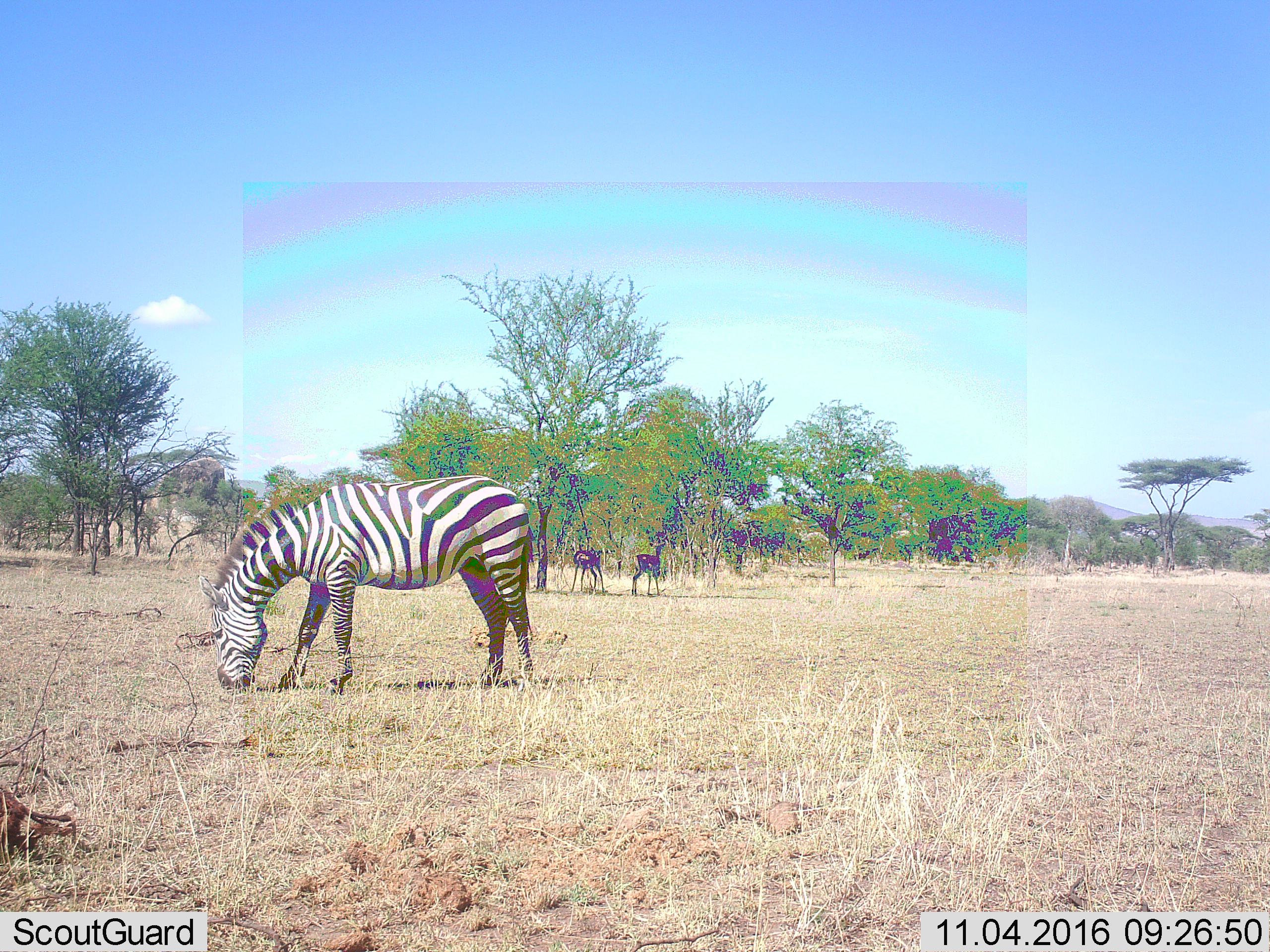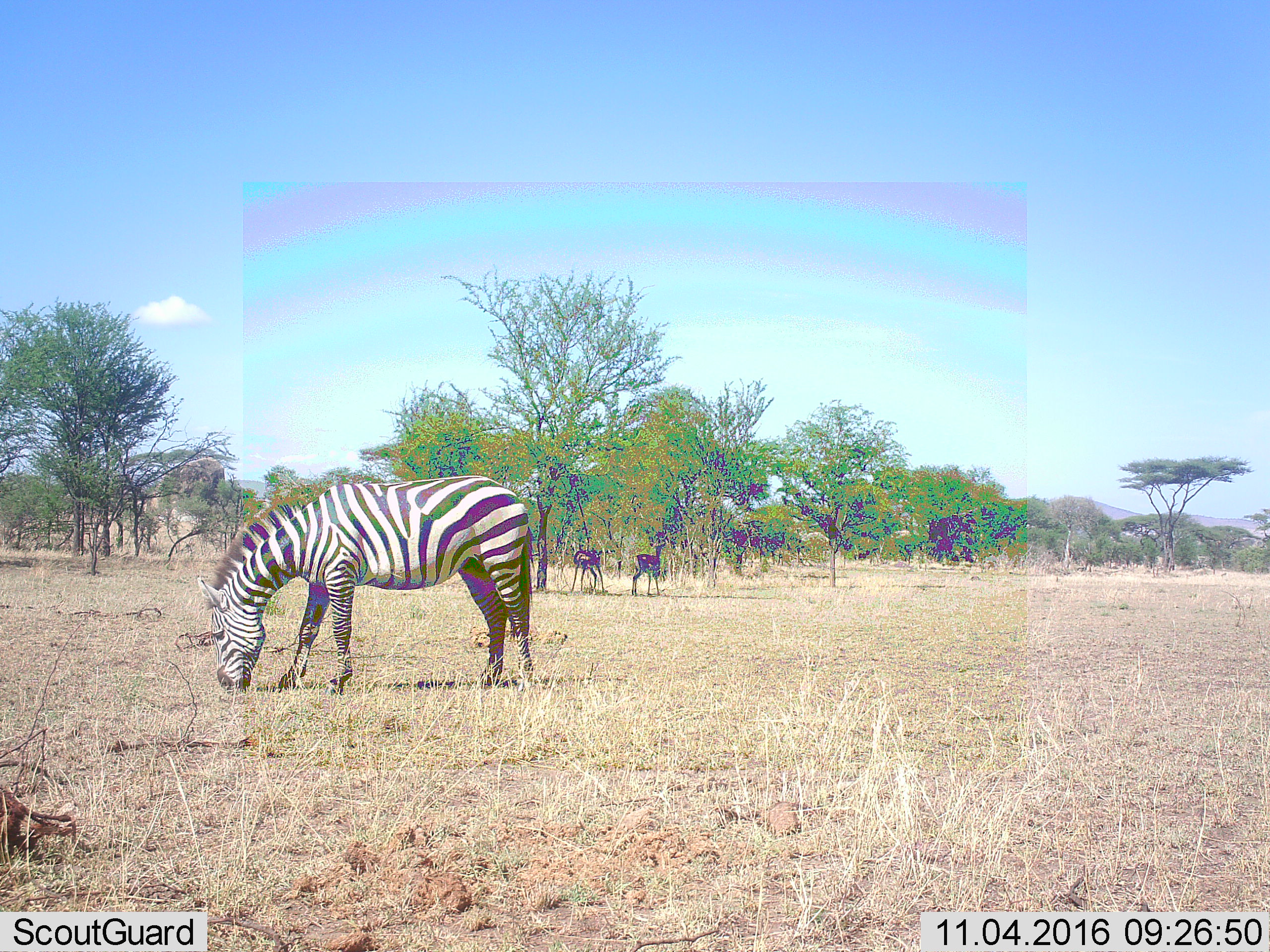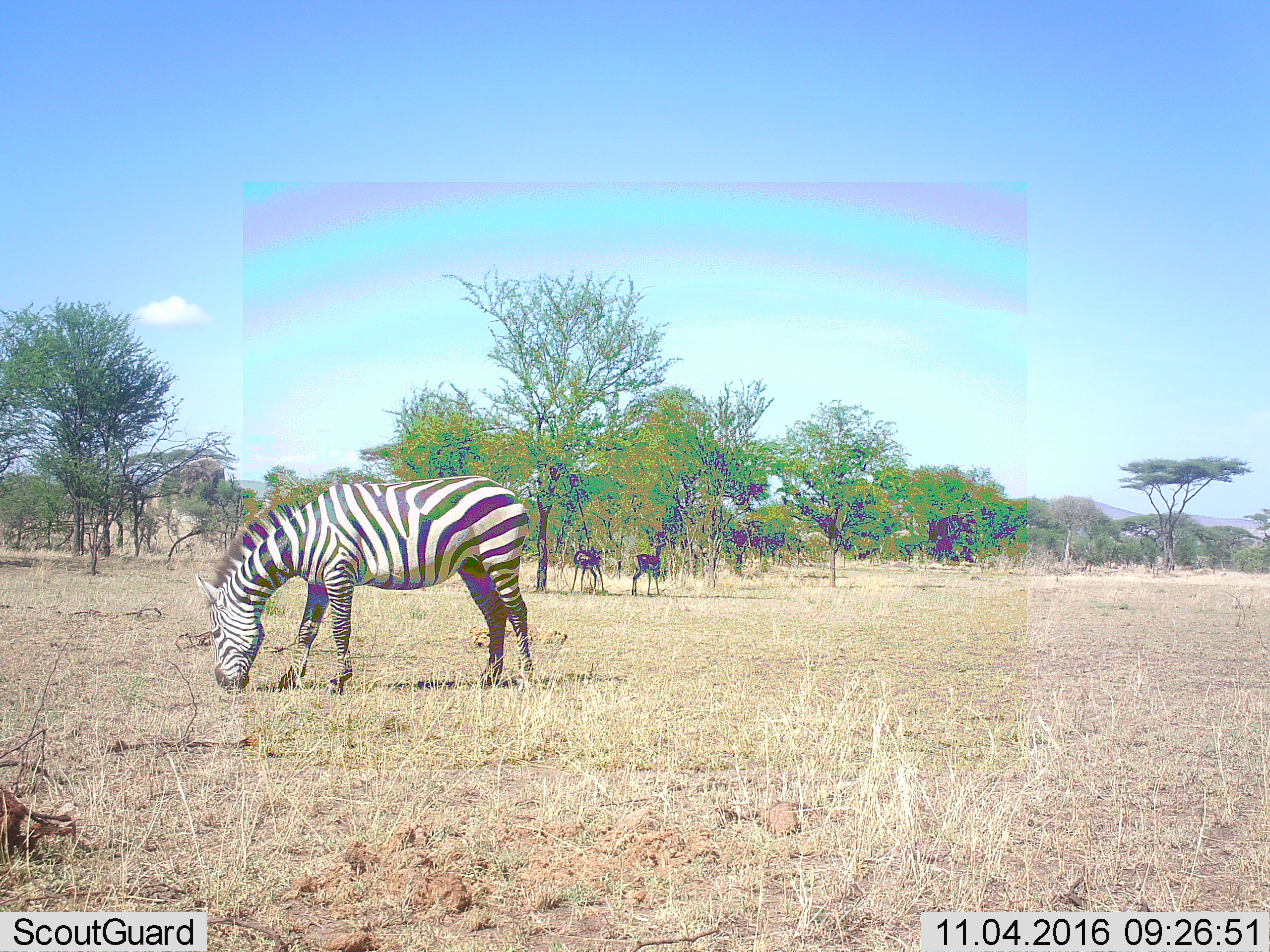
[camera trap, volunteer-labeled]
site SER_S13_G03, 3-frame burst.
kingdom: Animalia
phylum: Chordata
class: Mammalia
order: Artiodactyla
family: Bovidae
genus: Aepyceros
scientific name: Aepyceros melampus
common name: impala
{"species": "impala (Aepyceros melampus)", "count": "2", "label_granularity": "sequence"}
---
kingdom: Animalia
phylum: Chordata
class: Mammalia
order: Perissodactyla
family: Equidae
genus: Equus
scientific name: Equus quagga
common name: plains zebra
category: zebraplains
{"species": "zebraplains (plains zebra) (Equus quagga)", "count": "1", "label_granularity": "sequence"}